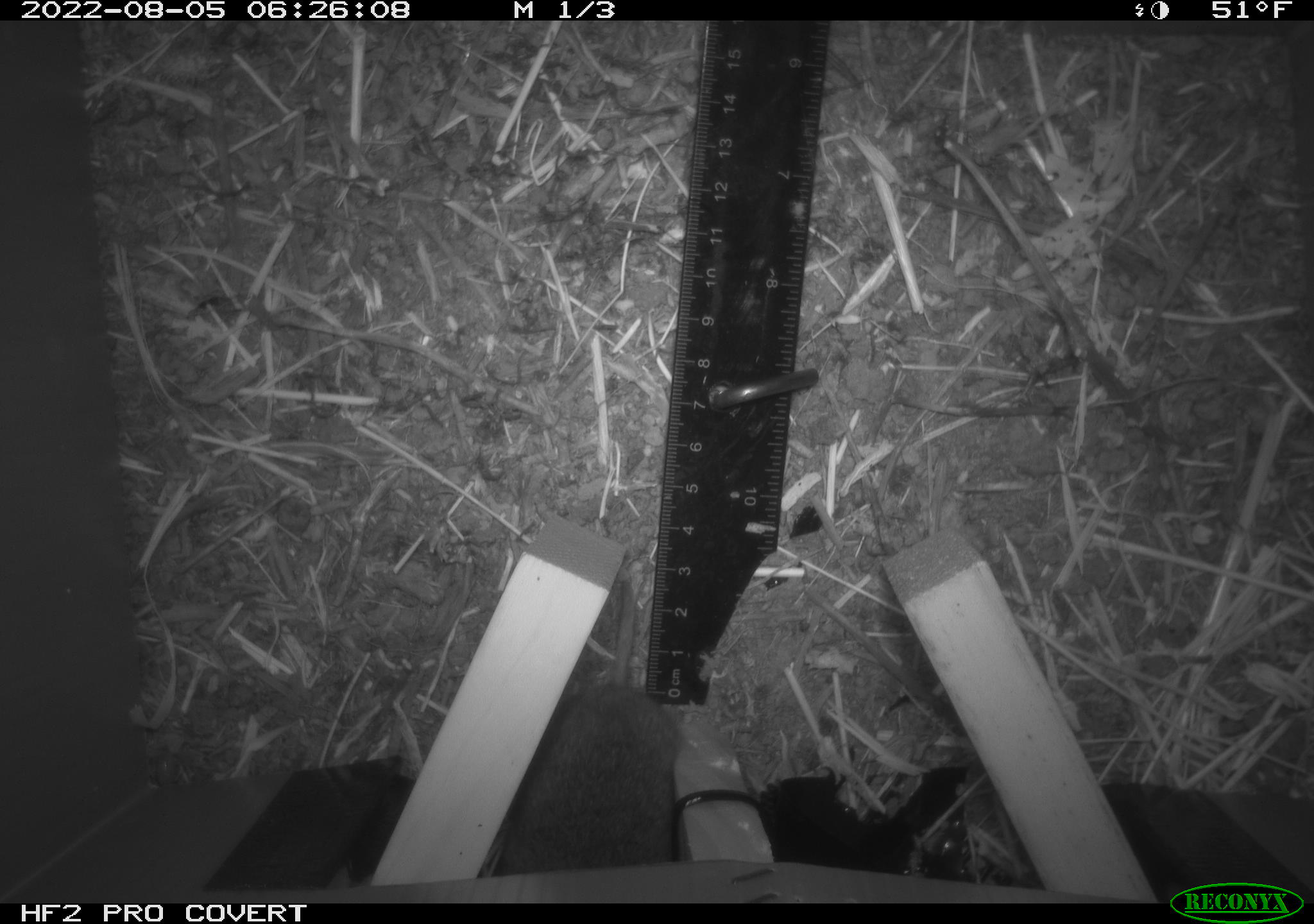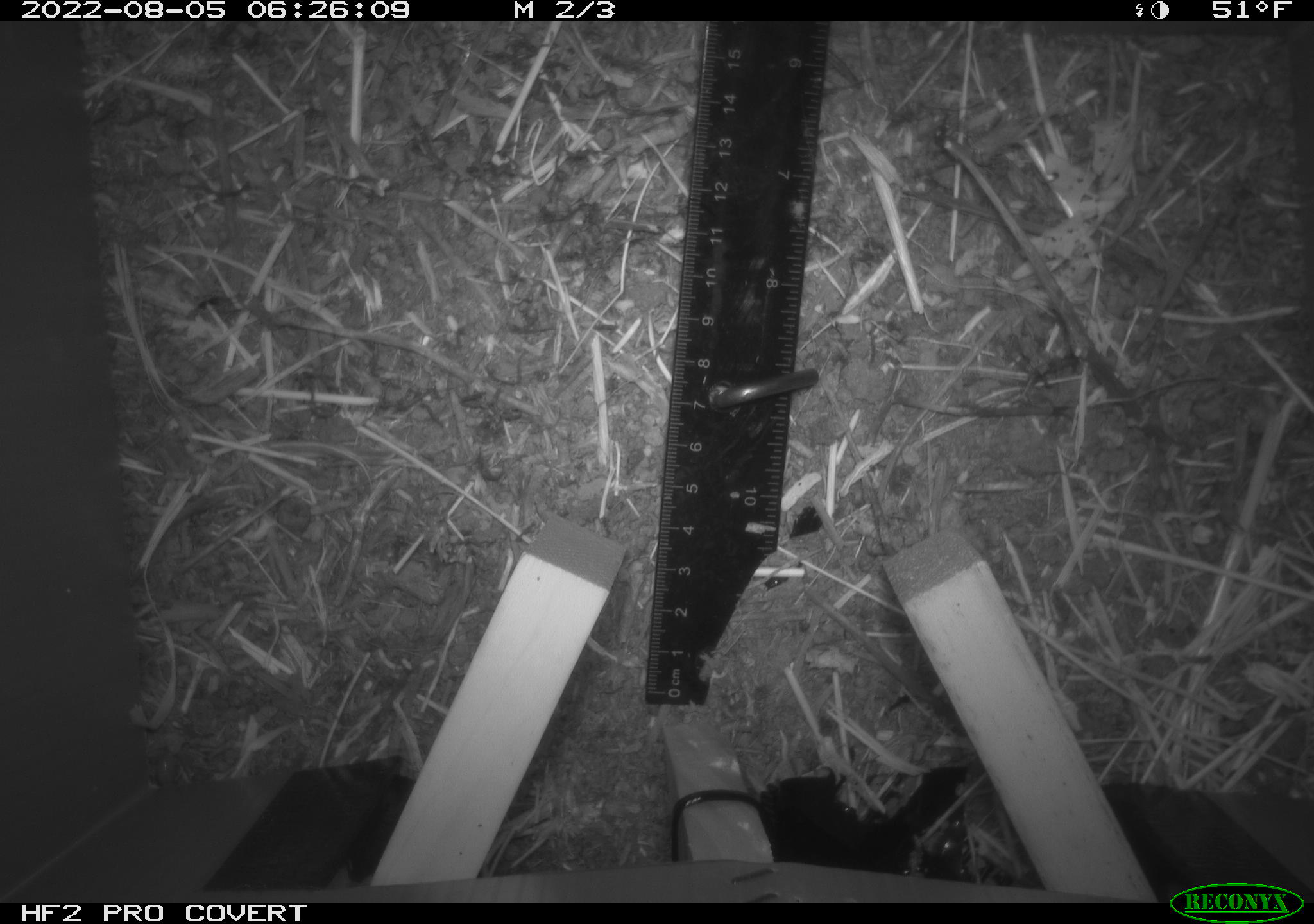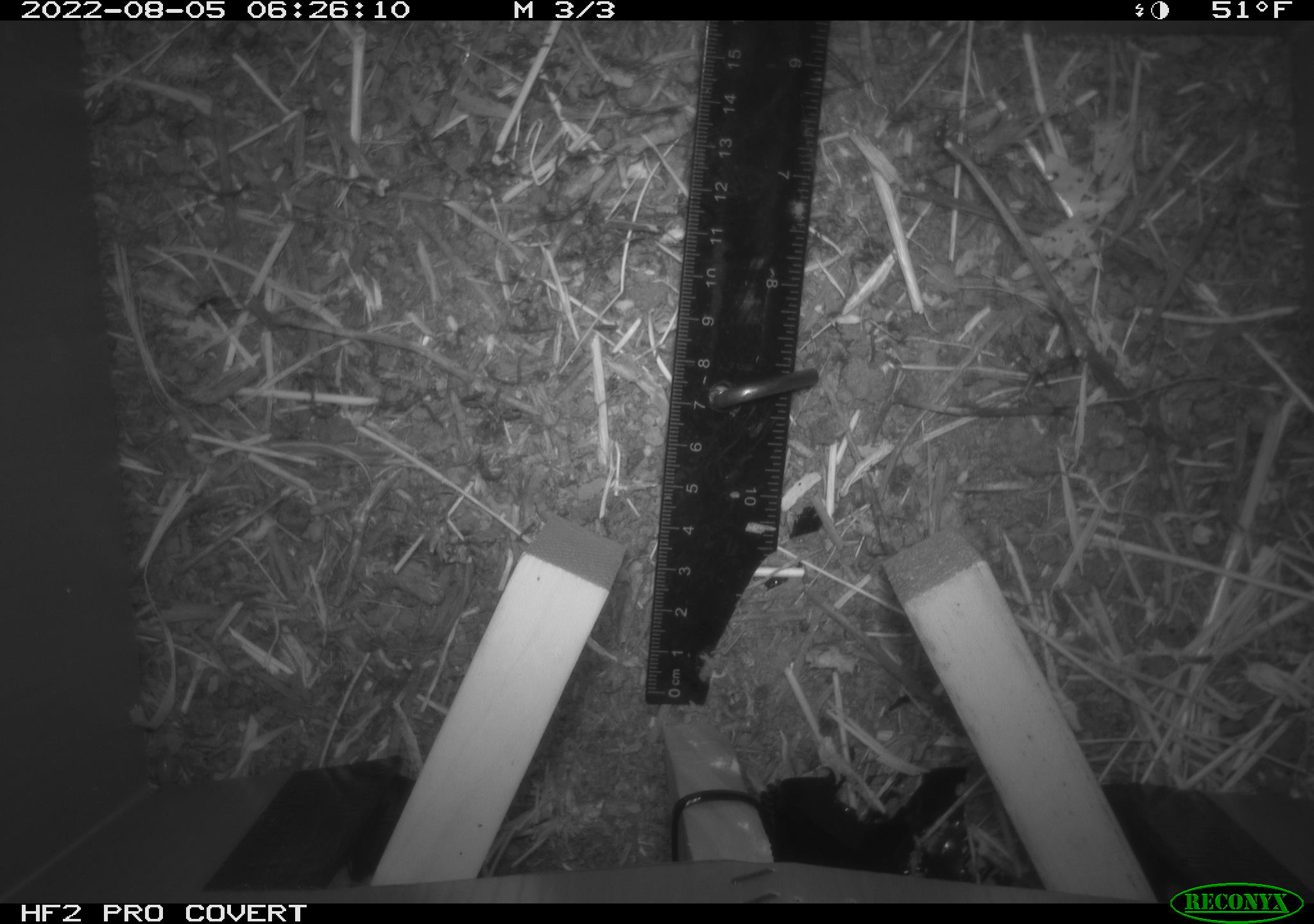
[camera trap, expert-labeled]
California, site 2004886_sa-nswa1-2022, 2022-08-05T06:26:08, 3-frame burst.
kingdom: Animalia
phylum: Chordata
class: Mammalia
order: Rodentia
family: Cricetidae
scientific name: Cricetidae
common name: hamsters, voles, lemmings, and allies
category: cricetidae family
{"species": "cricetidae family (hamsters, voles, lemmings, and allies) (Cricetidae)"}